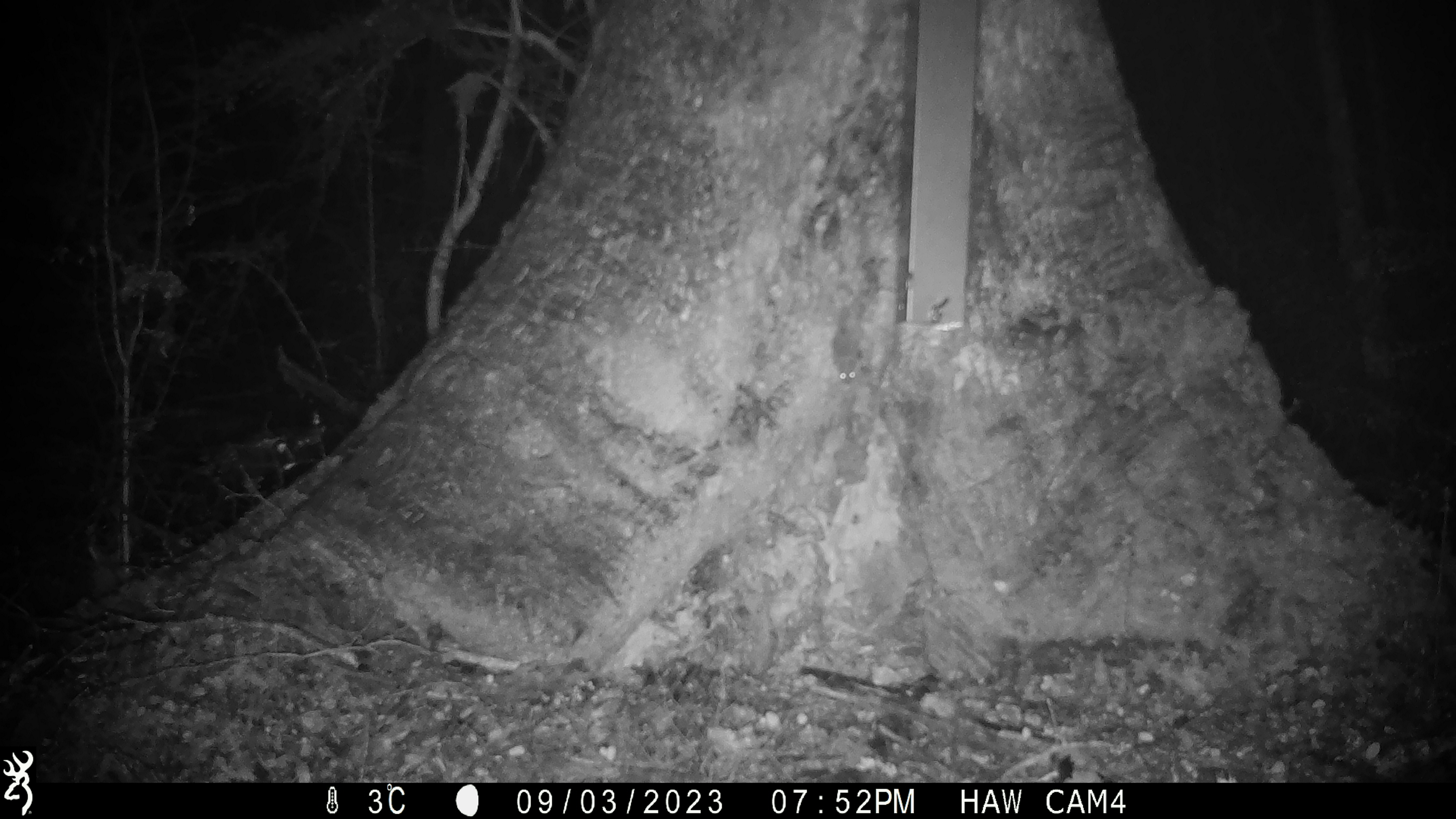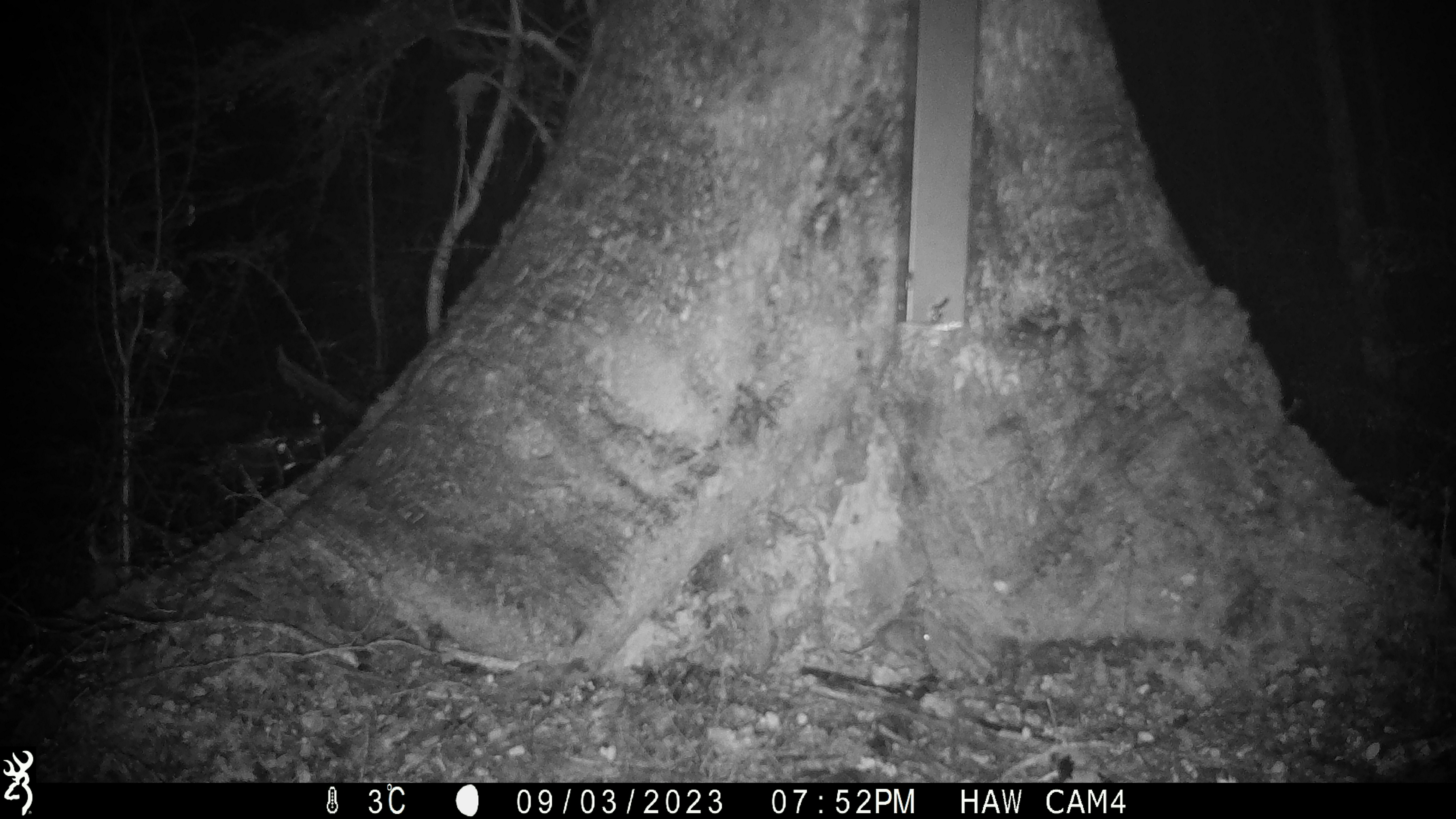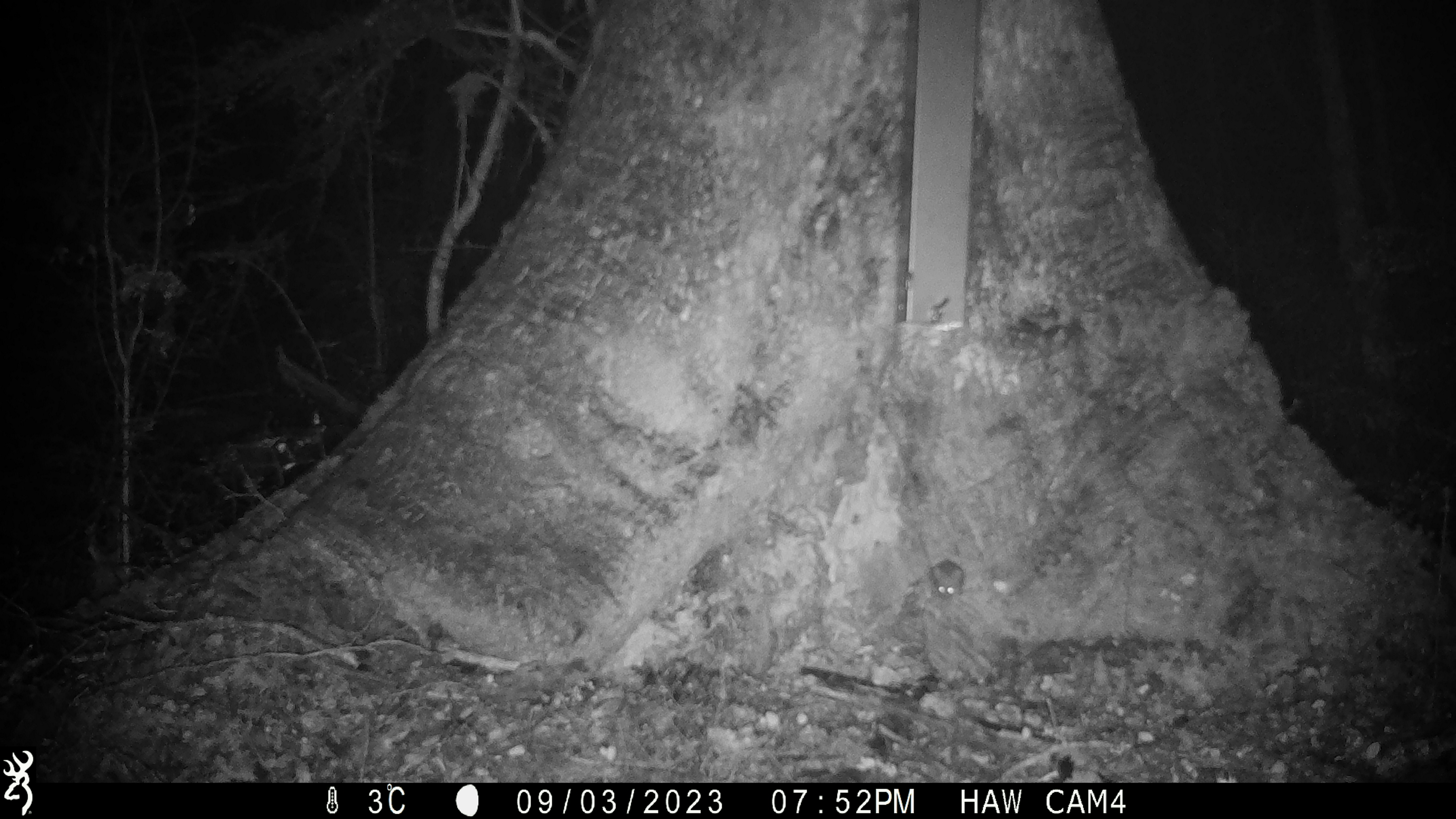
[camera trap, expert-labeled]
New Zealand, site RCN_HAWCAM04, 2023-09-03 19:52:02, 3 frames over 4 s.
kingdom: Animalia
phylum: Chordata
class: Mammalia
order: Rodentia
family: Muridae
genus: Mus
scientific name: Mus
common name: mouse